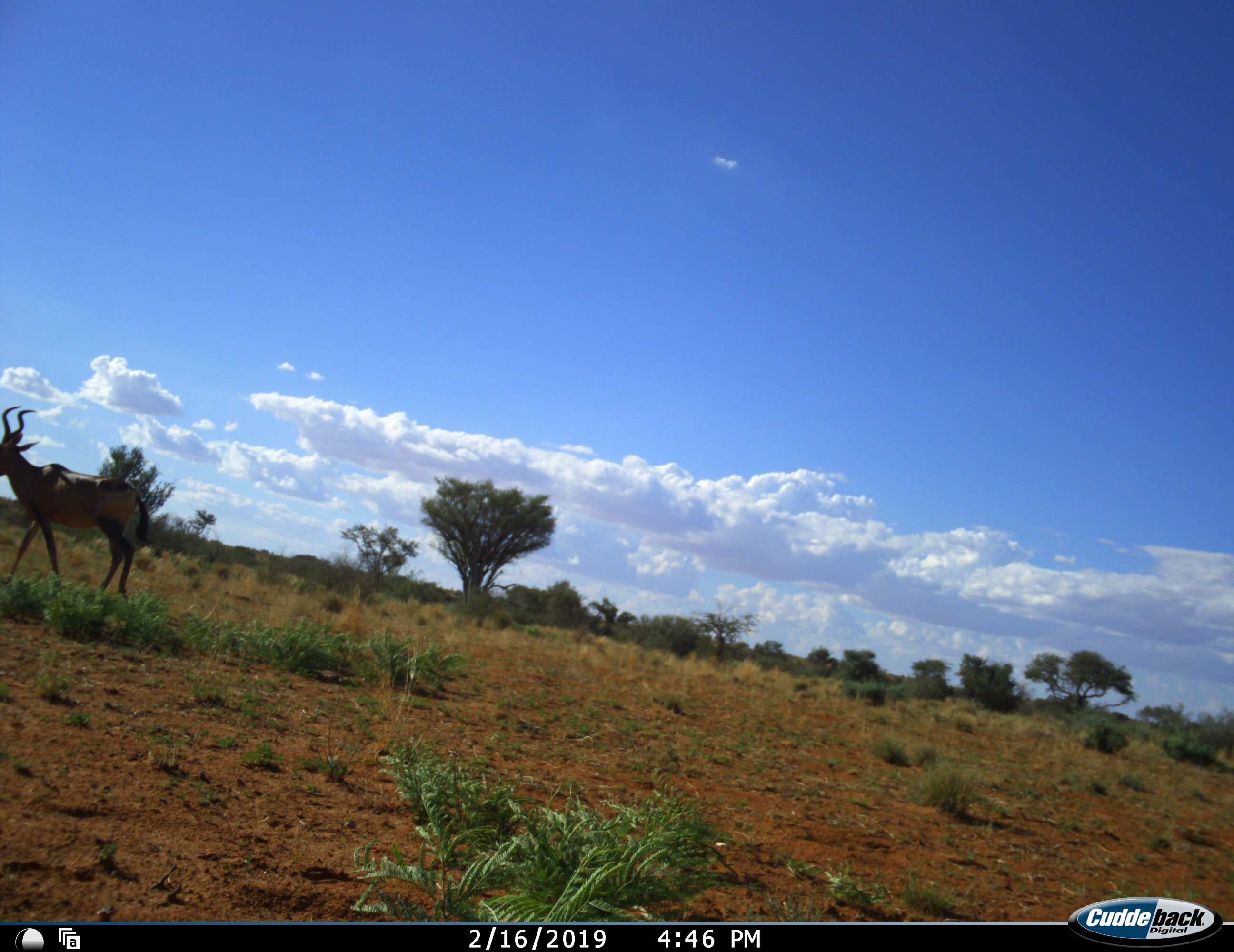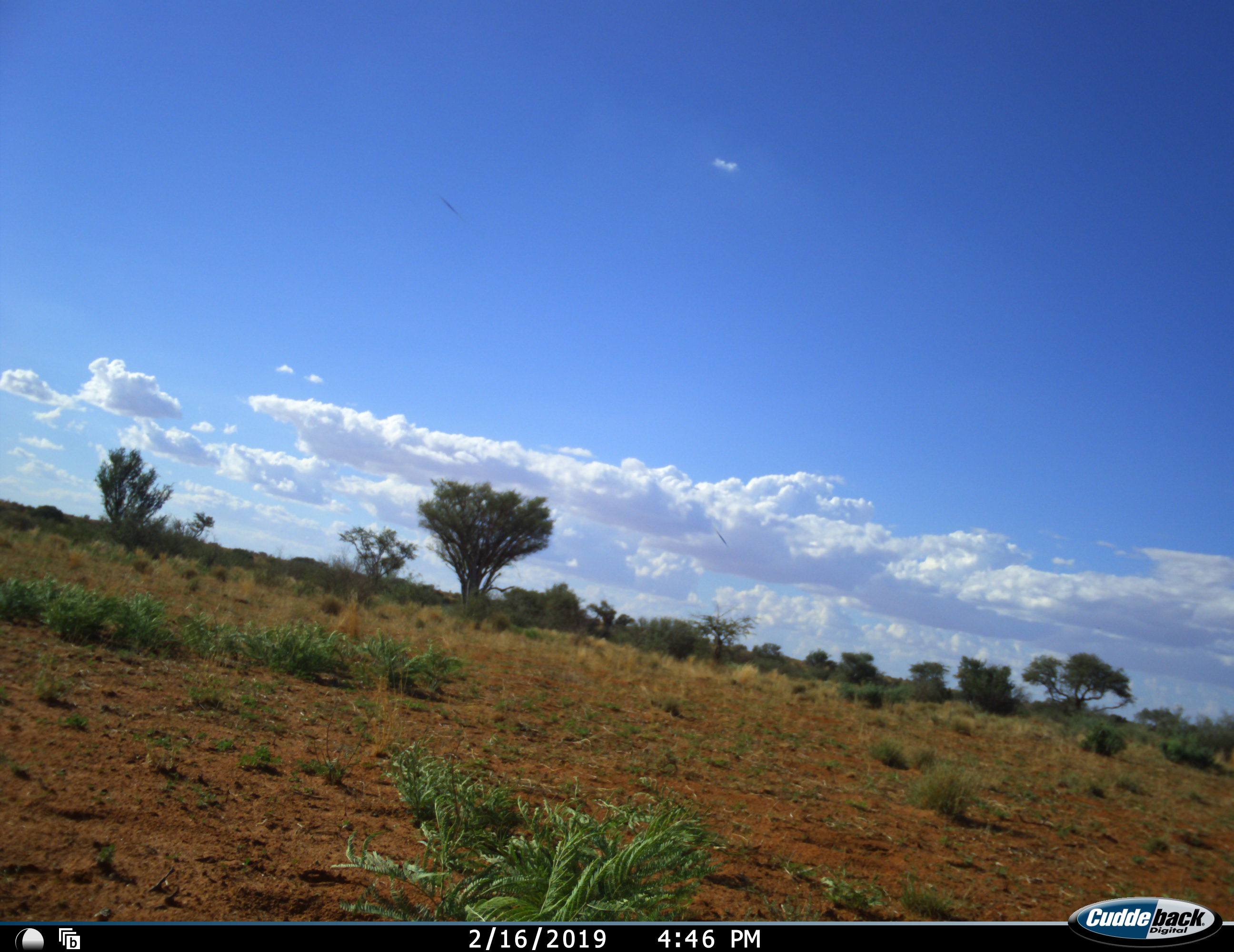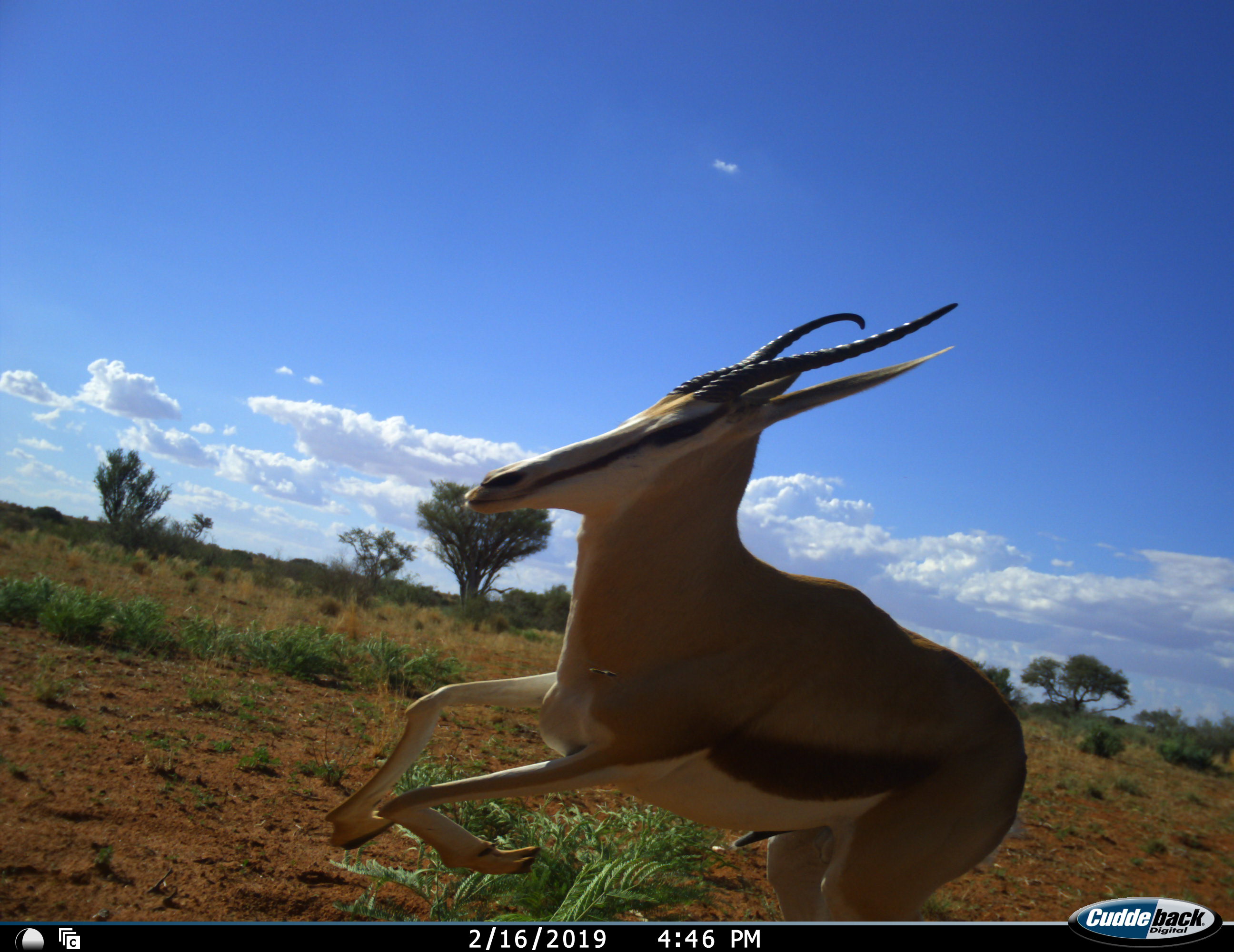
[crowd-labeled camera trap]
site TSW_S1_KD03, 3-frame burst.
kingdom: Animalia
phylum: Chordata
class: Mammalia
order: Artiodactyla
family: Bovidae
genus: Alcelaphus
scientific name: Alcelaphus buselaphus caama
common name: red hartebeest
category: hartebeestred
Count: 1.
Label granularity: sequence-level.